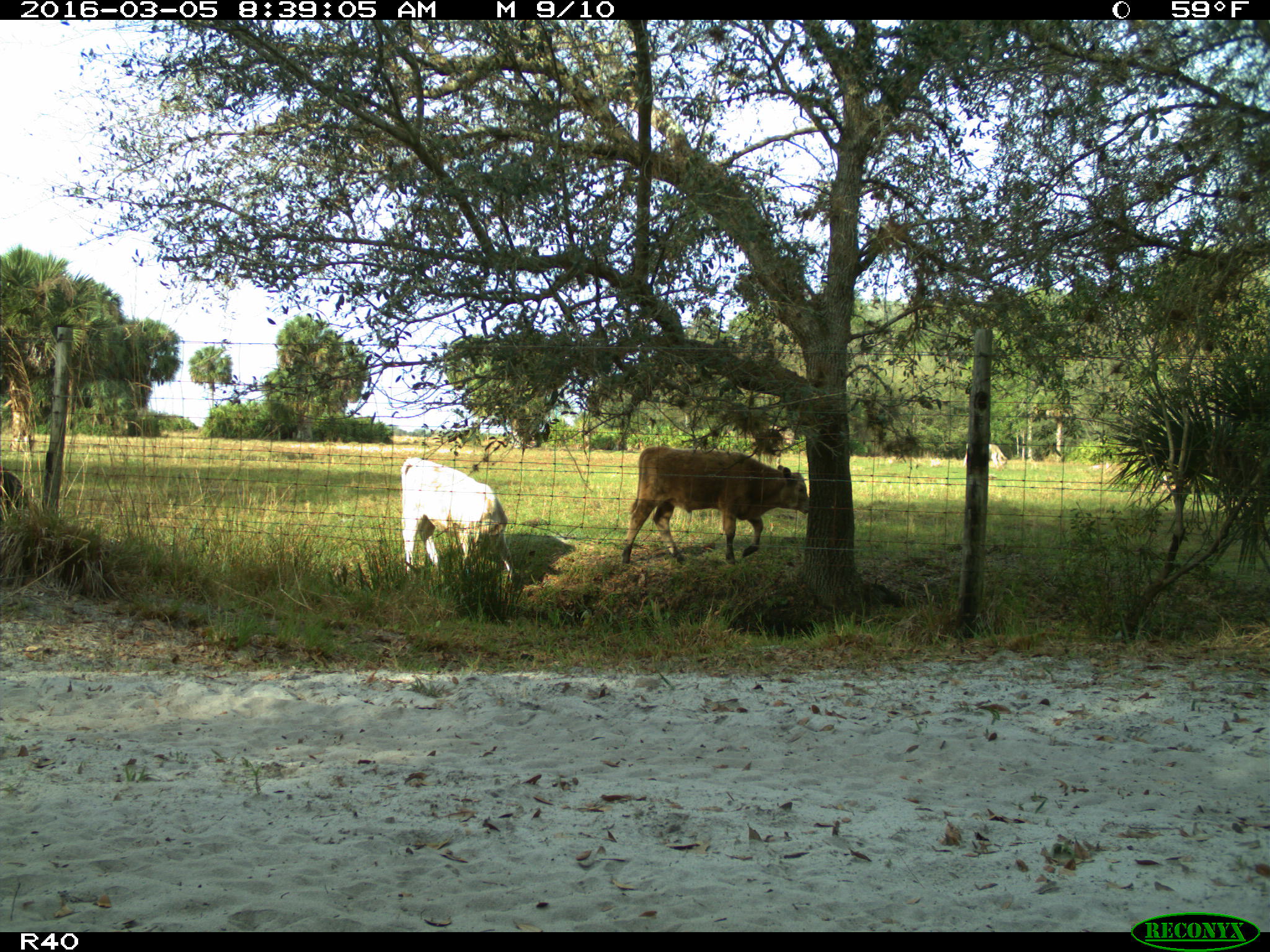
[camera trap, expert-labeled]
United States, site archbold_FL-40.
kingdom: Animalia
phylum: Chordata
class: Mammalia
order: Artiodactyla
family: Bovidae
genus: Bos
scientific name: Bos taurus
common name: domestic cow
Bos taurus (domestic cow).